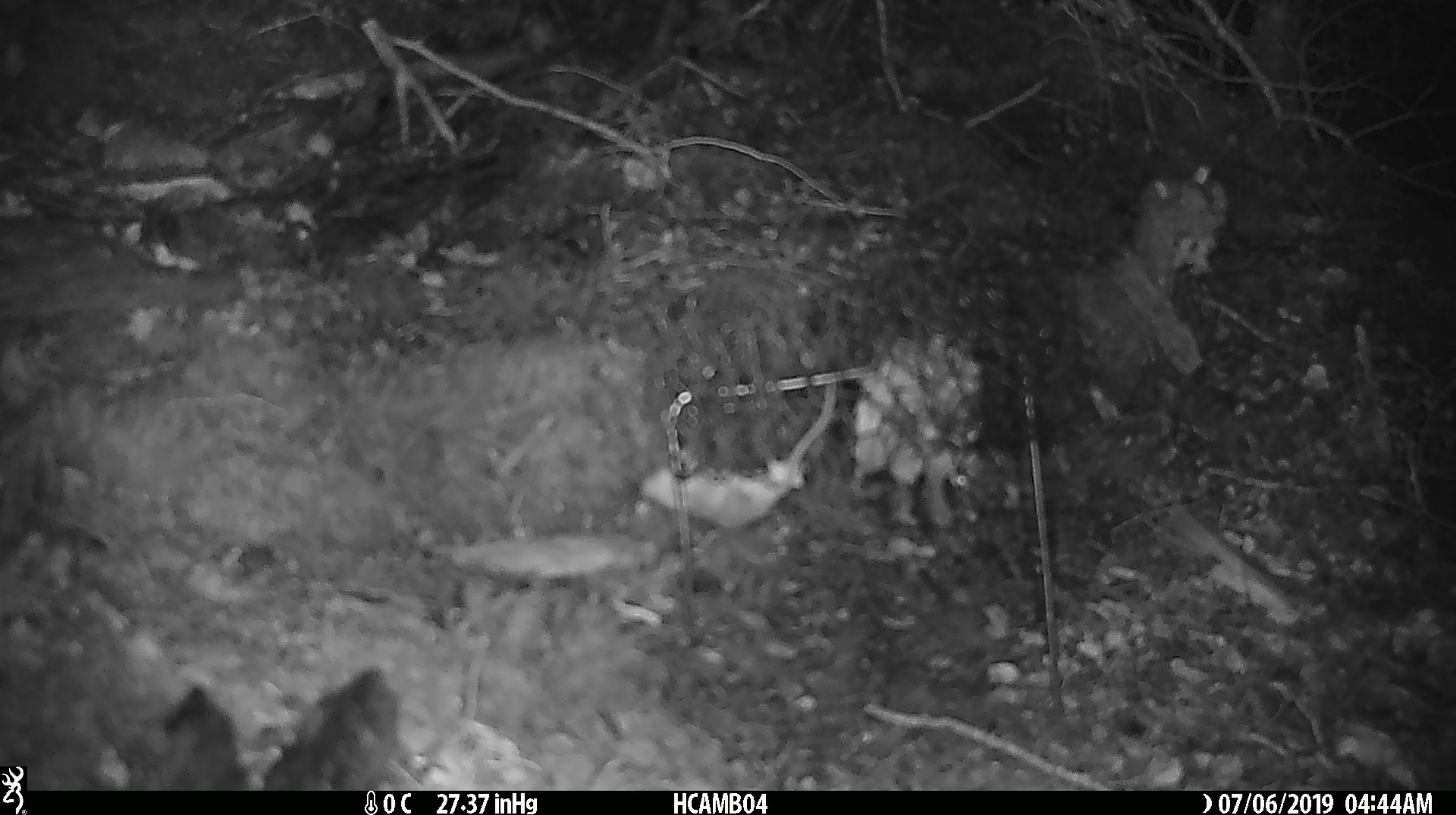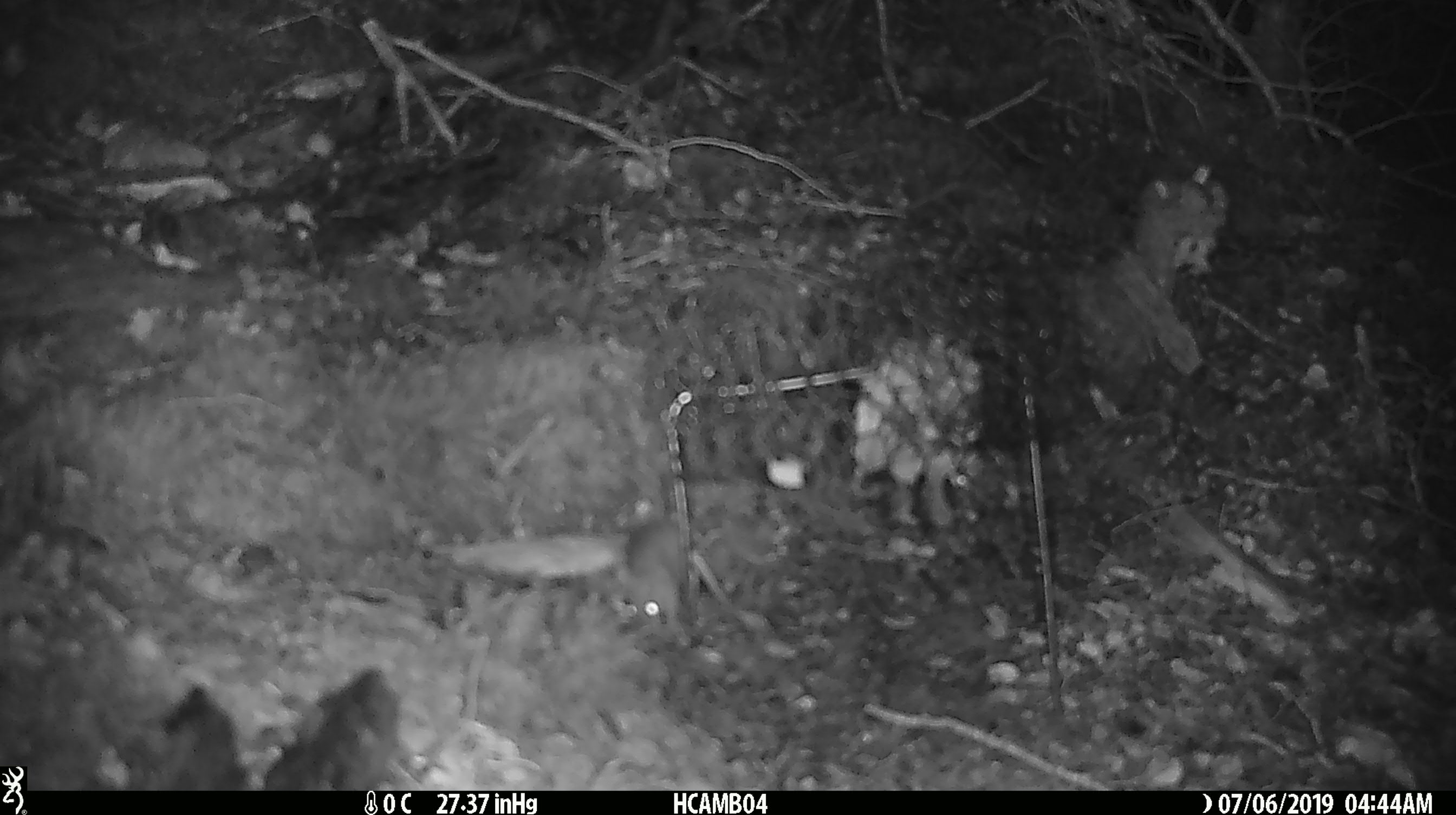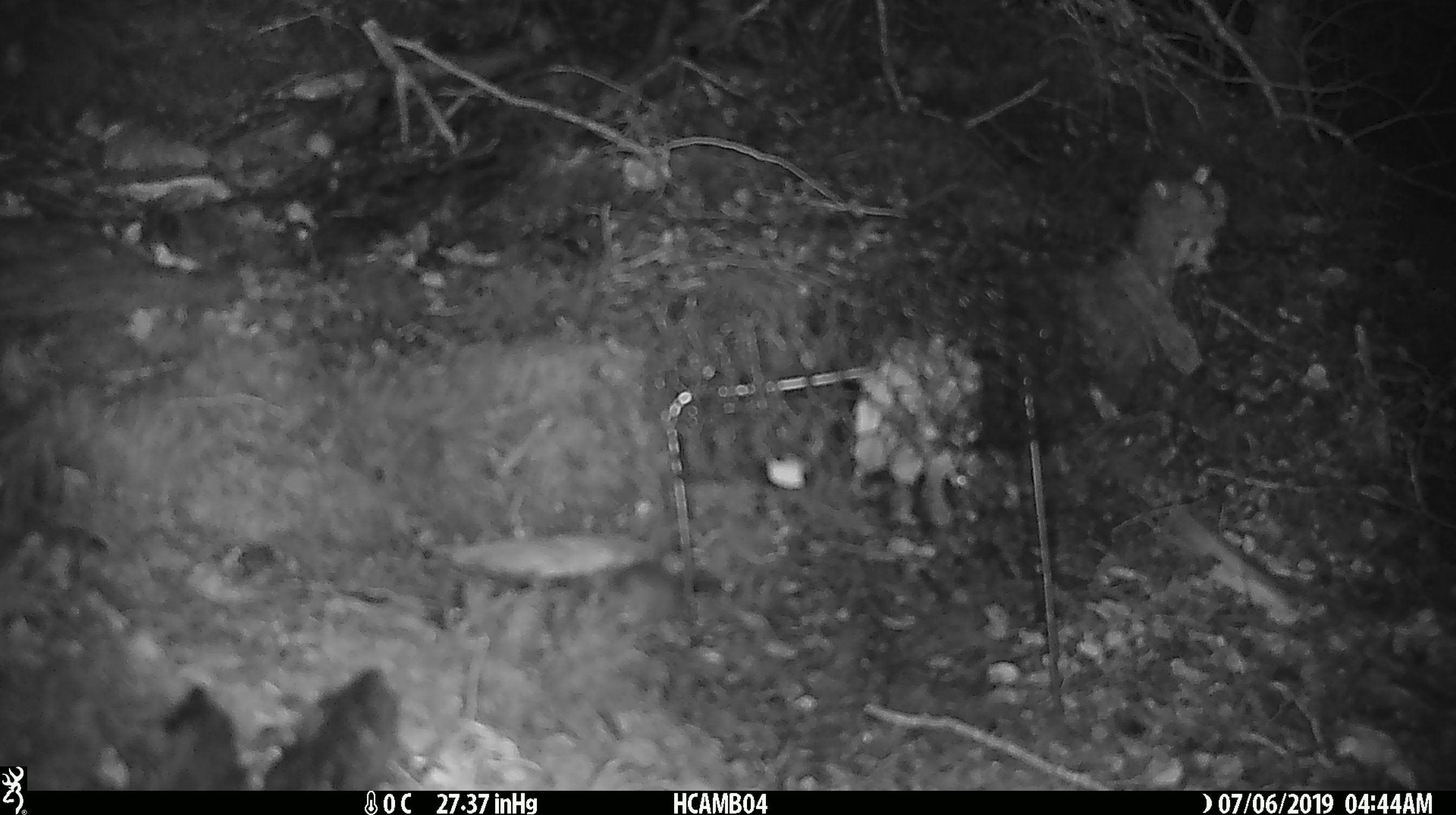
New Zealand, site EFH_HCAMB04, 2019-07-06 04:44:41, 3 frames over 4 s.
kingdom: Animalia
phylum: Chordata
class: Mammalia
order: Rodentia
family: Muridae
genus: Mus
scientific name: Mus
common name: mouse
Mouse (Mus).